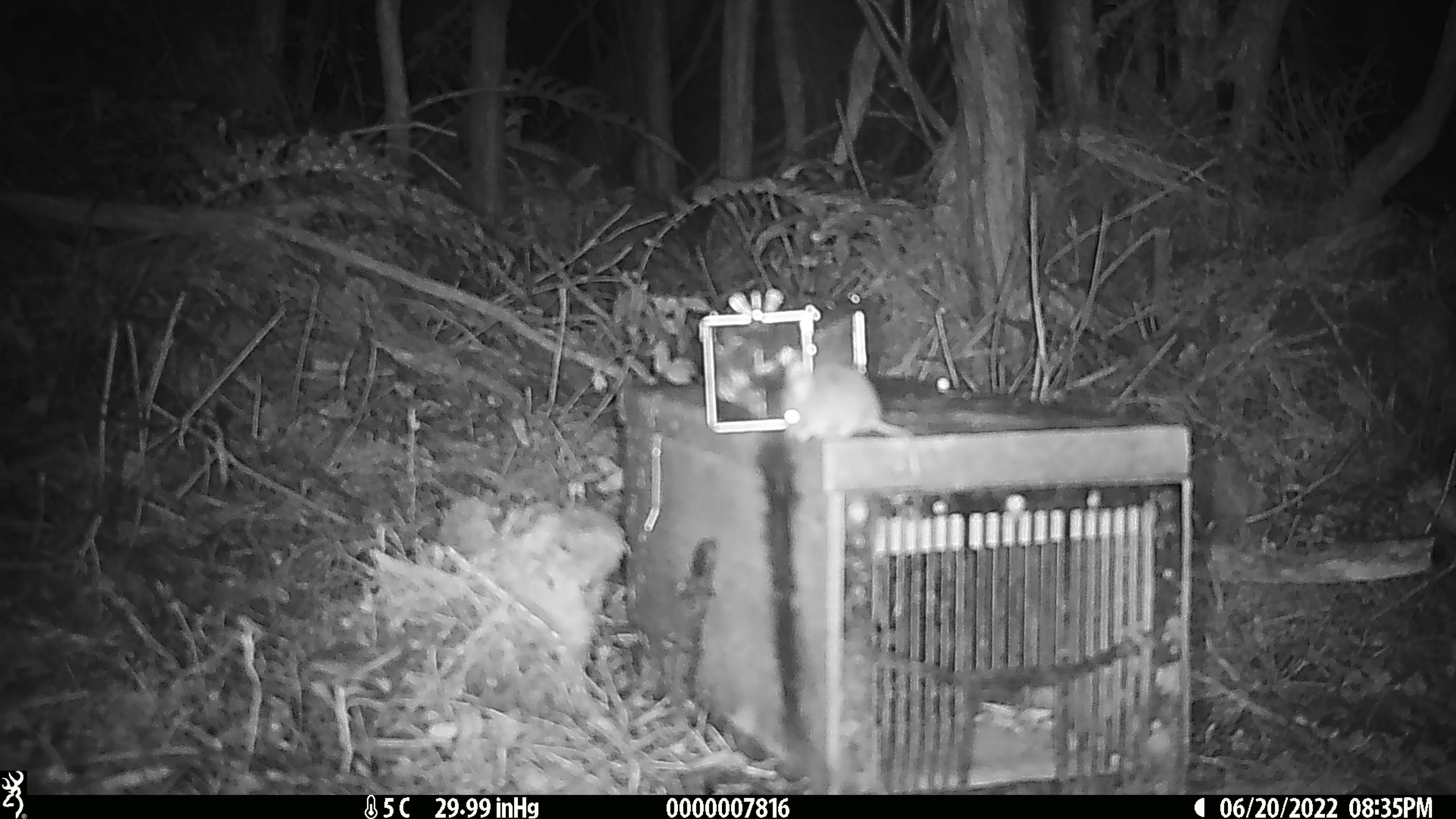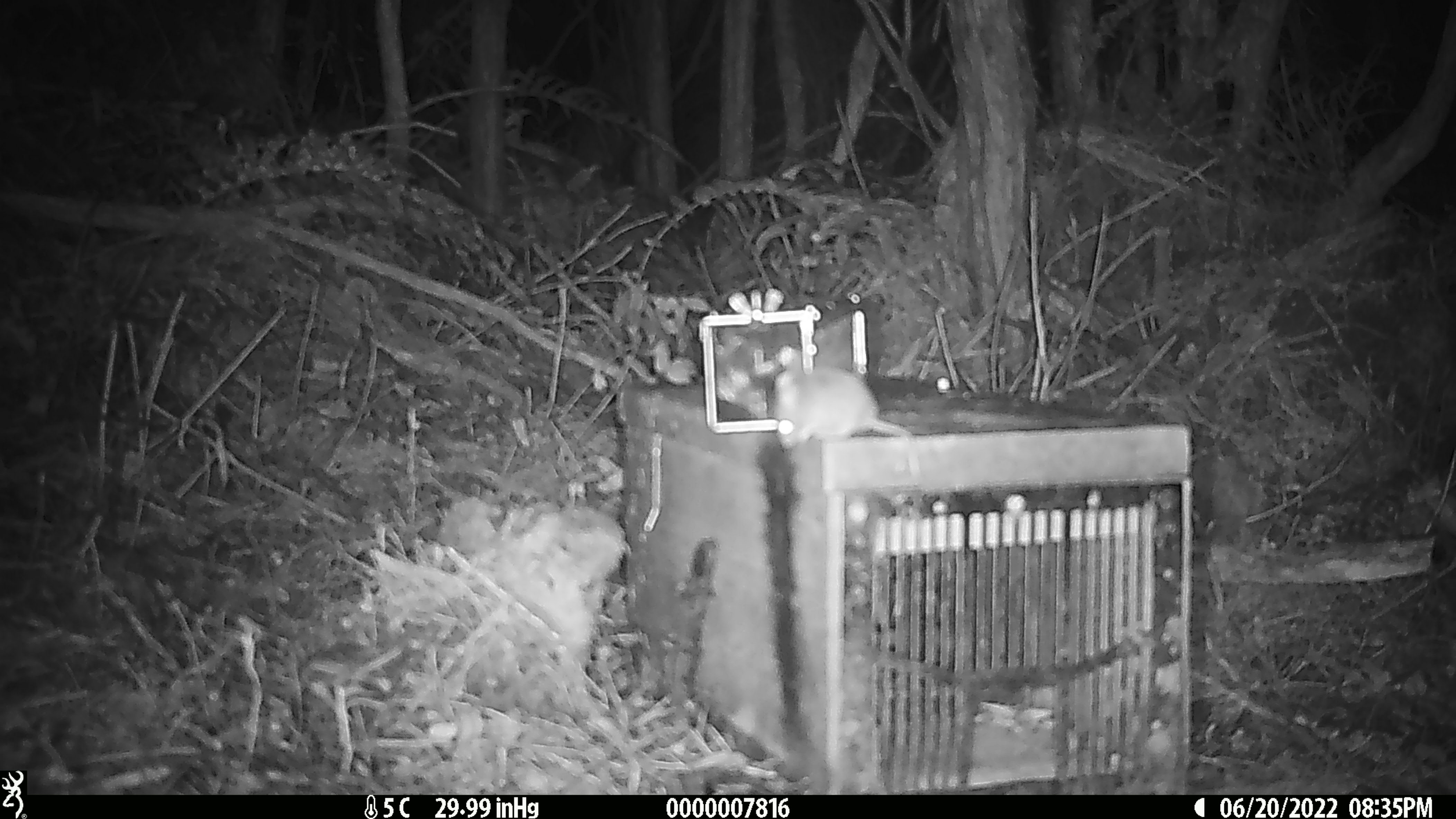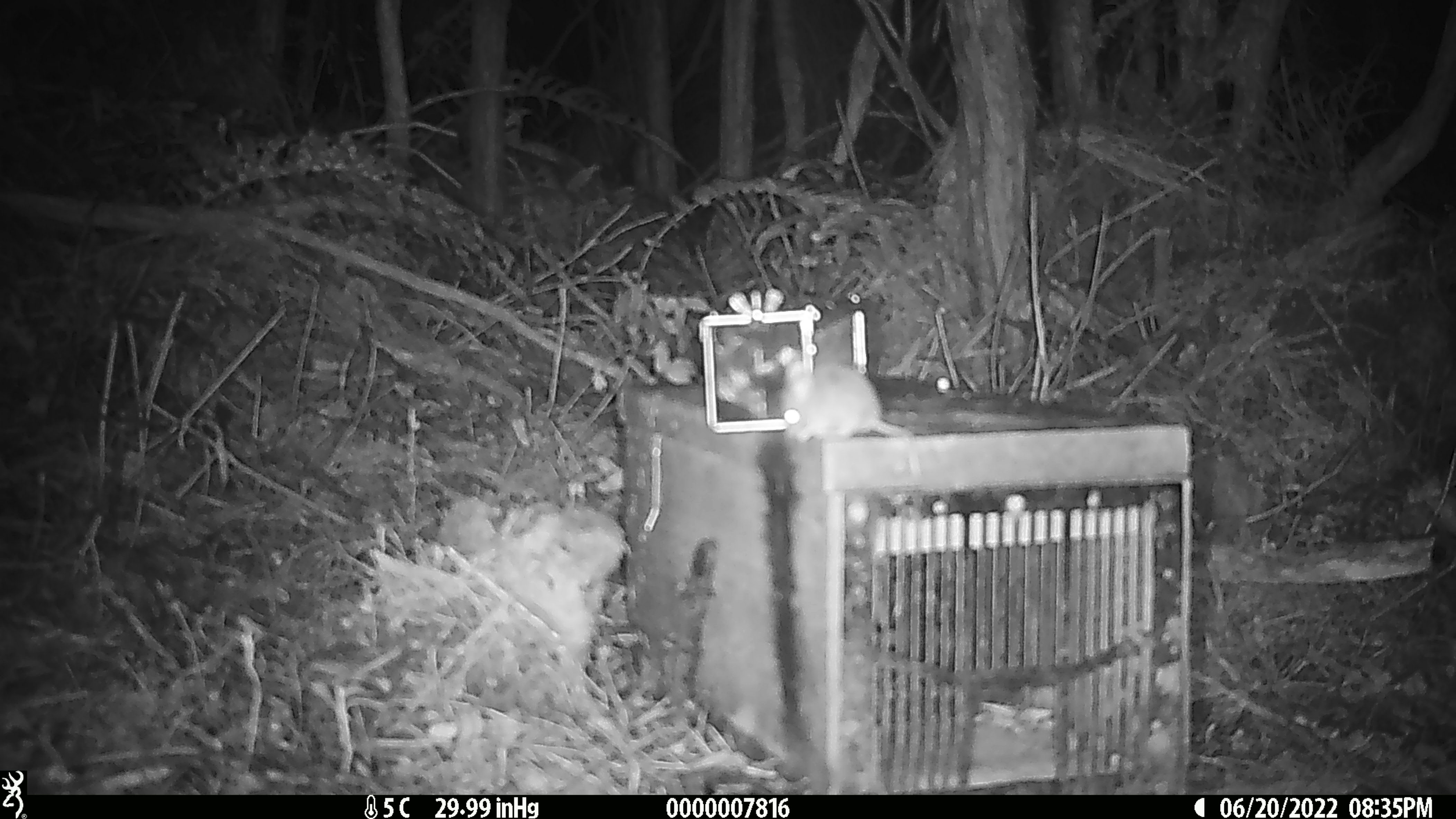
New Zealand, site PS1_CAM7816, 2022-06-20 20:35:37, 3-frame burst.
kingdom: Animalia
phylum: Chordata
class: Mammalia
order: Rodentia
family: Muridae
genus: Mus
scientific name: Mus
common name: mouse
Mouse (Mus).